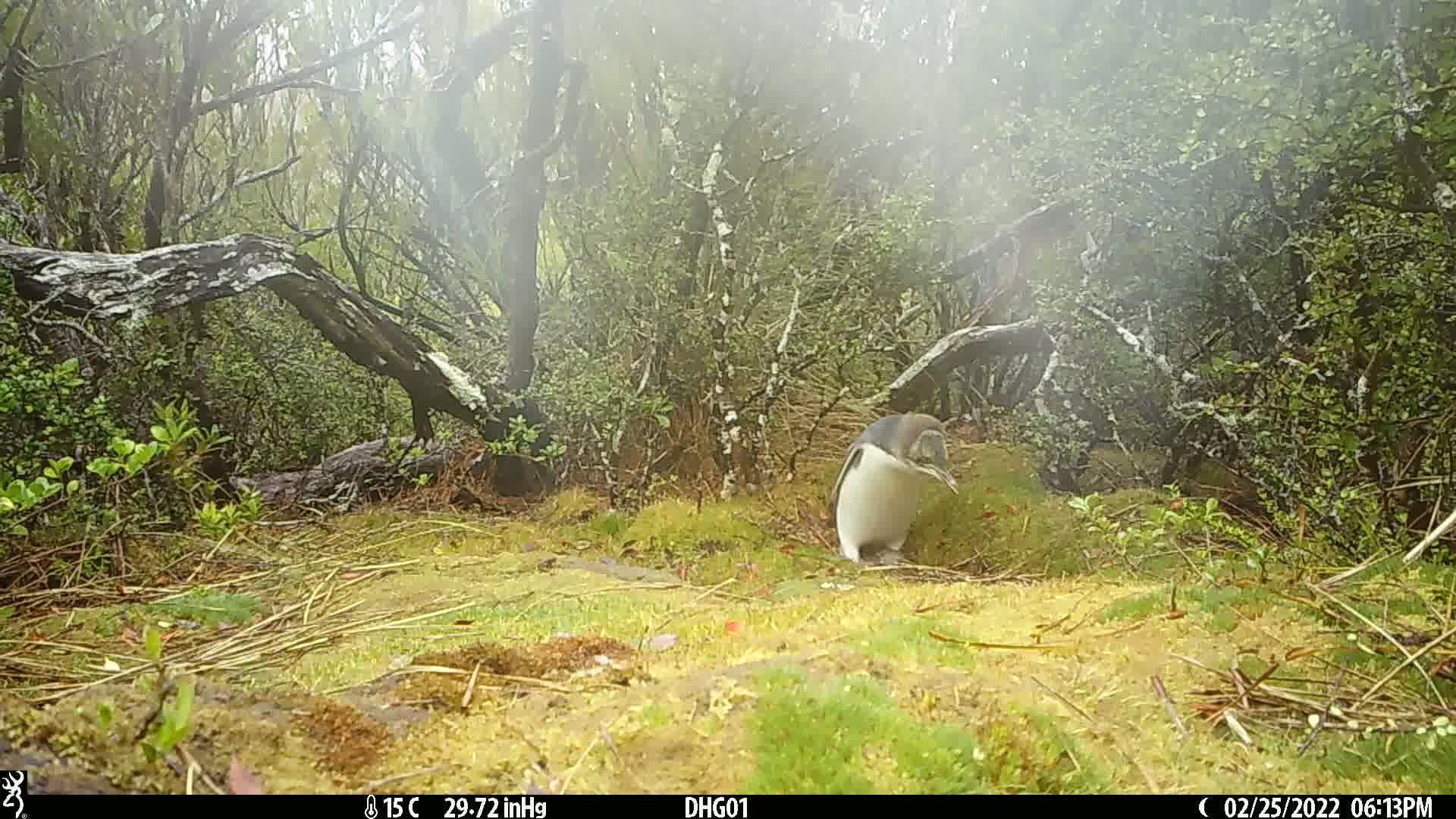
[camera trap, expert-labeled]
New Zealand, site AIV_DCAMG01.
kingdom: Animalia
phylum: Chordata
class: Aves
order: Sphenisciformes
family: Spheniscidae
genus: Megadyptes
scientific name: Megadyptes antipodes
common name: yellow-eyed penguin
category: yellow eyed penguin